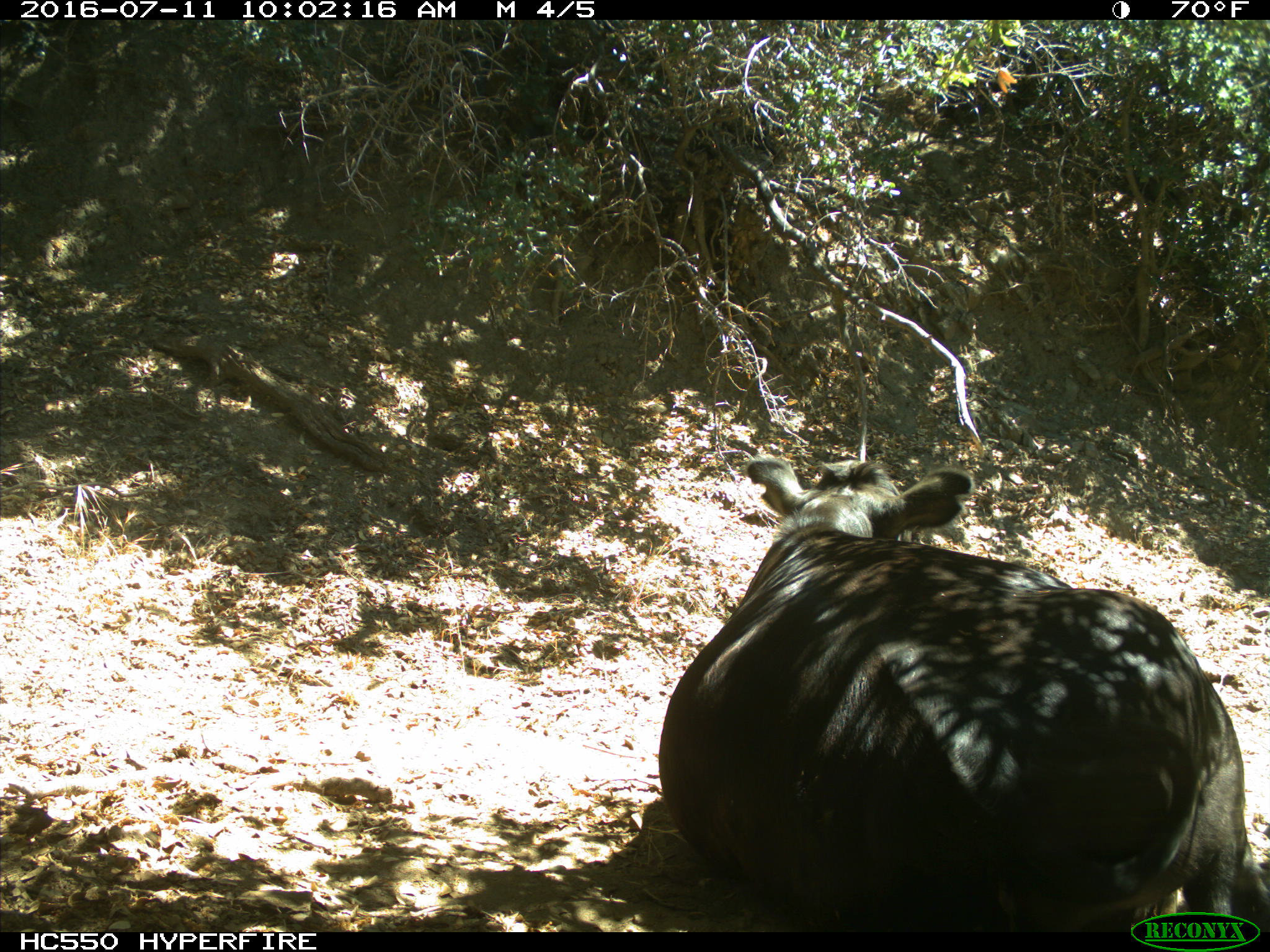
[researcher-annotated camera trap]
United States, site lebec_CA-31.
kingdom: Animalia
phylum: Chordata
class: Mammalia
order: Artiodactyla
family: Bovidae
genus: Bos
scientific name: Bos taurus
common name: domestic cow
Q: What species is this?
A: Bos taurus (domestic cow).